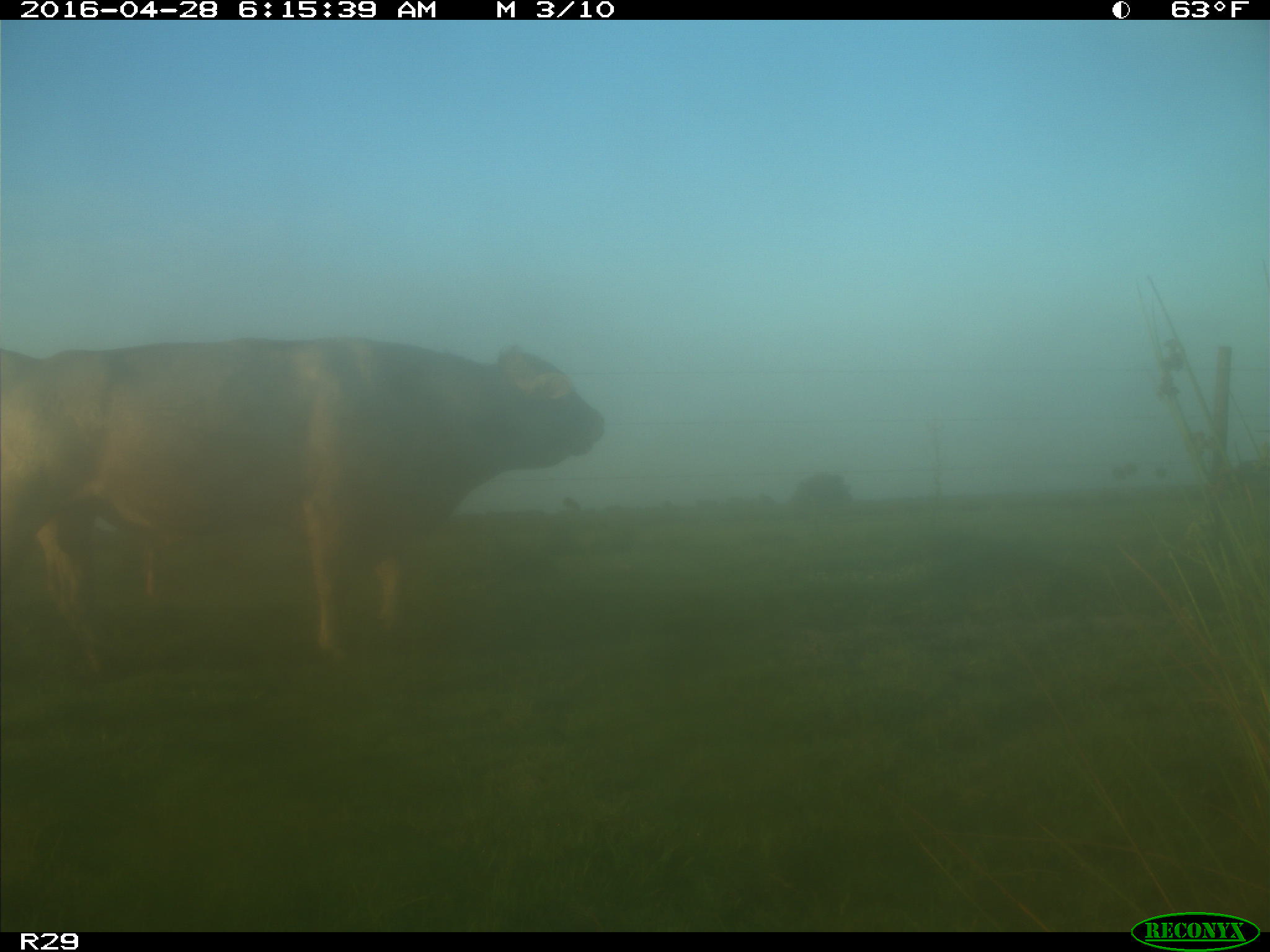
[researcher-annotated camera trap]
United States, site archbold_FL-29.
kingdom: Animalia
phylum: Chordata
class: Mammalia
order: Artiodactyla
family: Bovidae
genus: Bos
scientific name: Bos taurus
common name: domestic cow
Bos taurus (domestic cow).